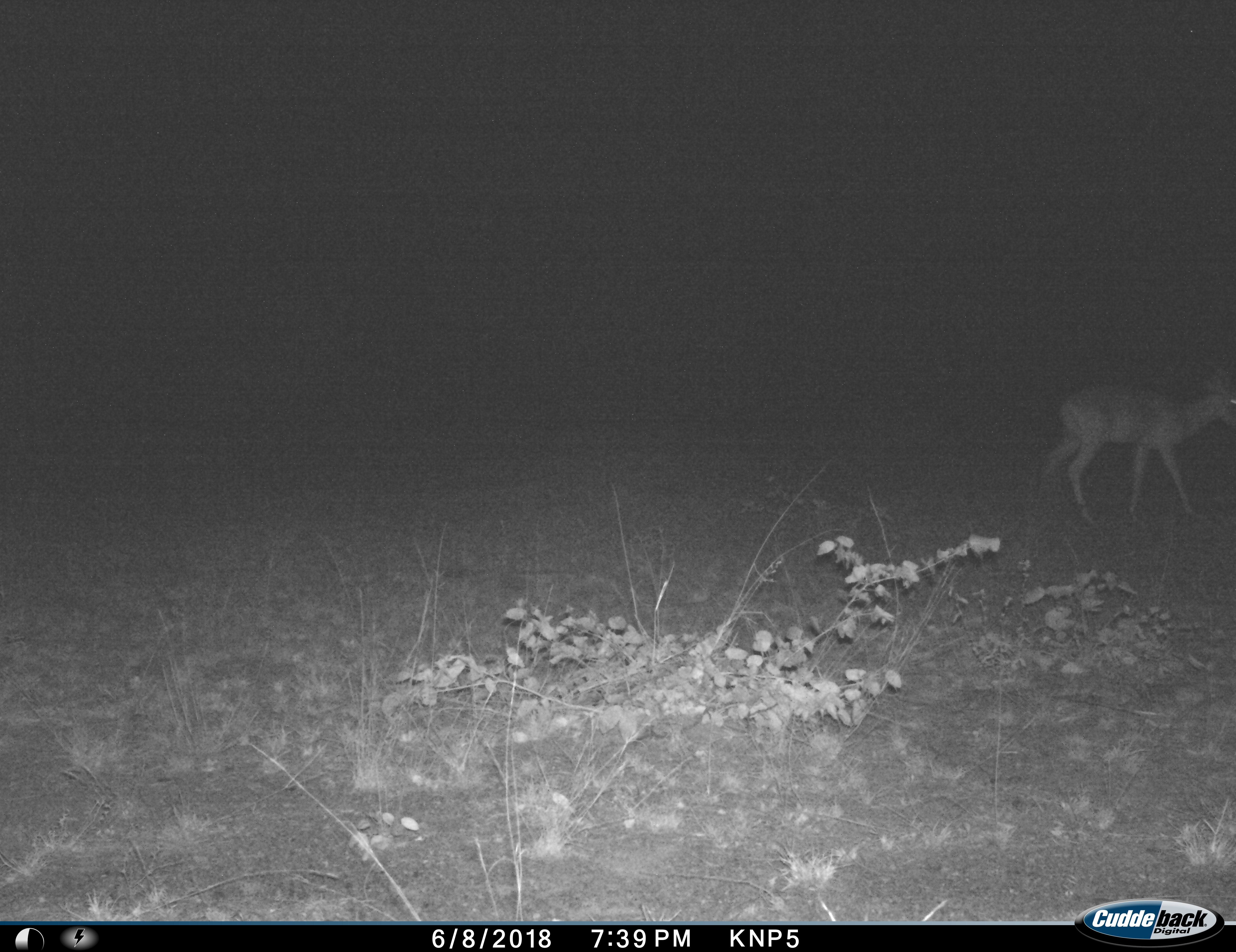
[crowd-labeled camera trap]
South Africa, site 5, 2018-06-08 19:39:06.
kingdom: Animalia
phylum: Chordata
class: Mammalia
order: Artiodactyla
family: Bovidae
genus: Aepyceros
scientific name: Aepyceros melampus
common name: impala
Impala (Aepyceros melampus), count 1. Behavior (volunteer vote fractions): standing 14%, resting 0%, moving 86%, interacting 0%. Young present (vote fraction): 0%. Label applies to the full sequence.